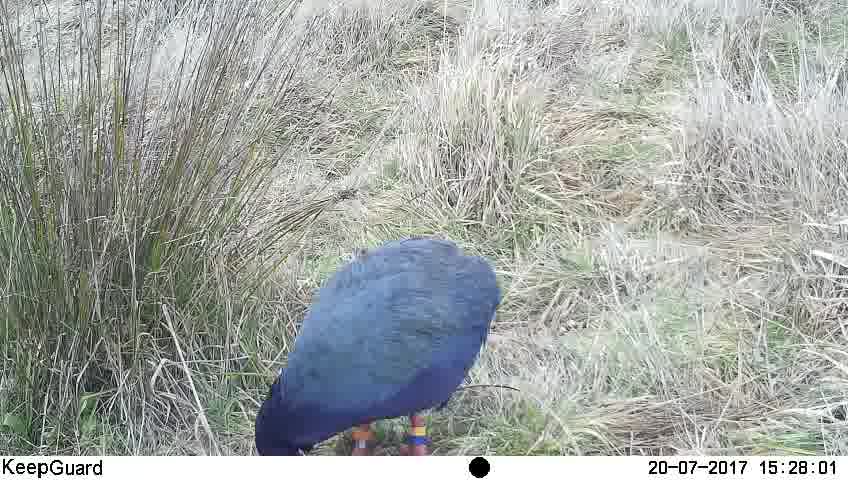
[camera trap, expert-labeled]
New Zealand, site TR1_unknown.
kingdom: Animalia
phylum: Chordata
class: Aves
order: Gruiformes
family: Rallidae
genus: Porphyrio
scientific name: Porphyrio mantelli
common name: takahe